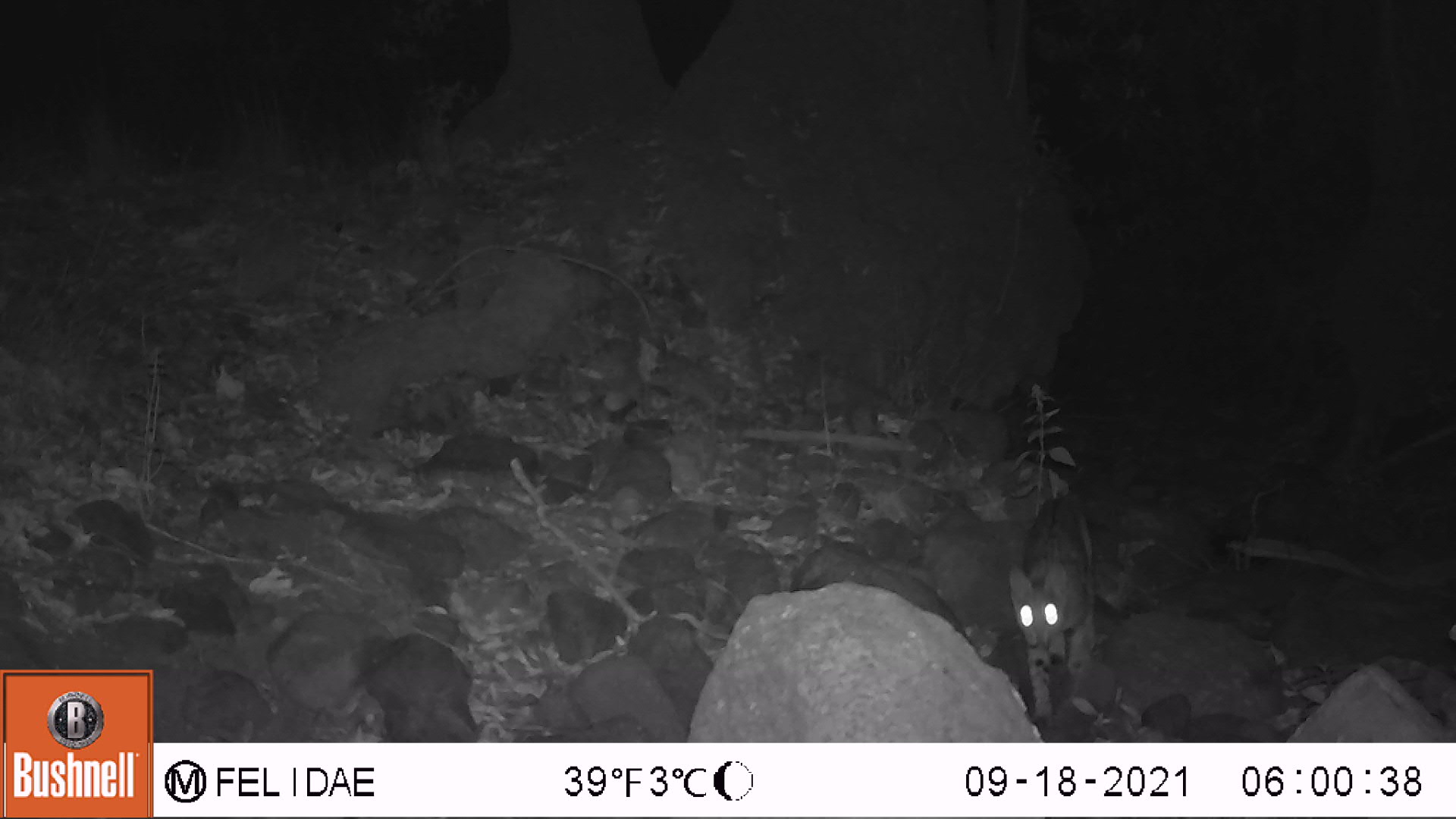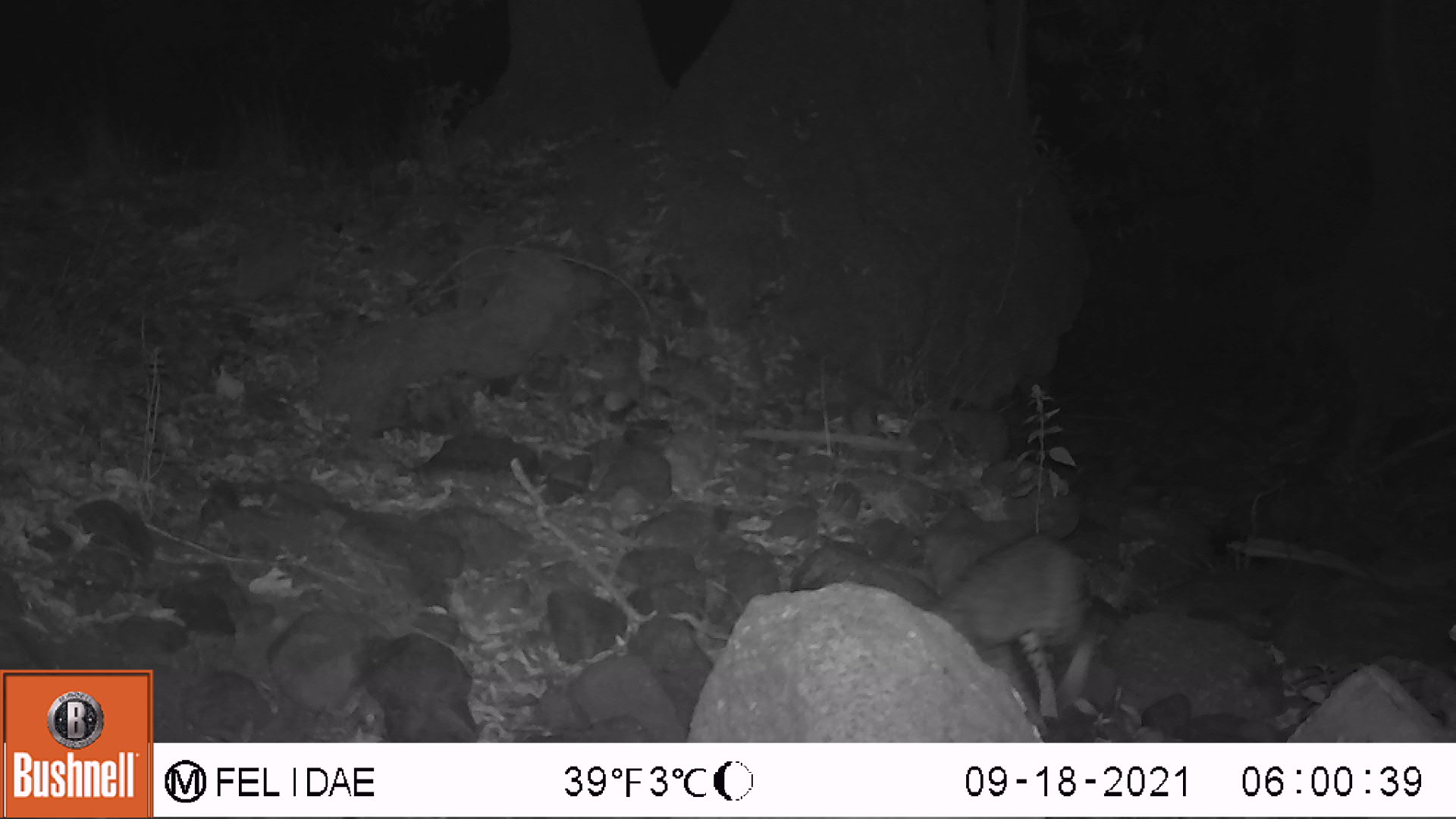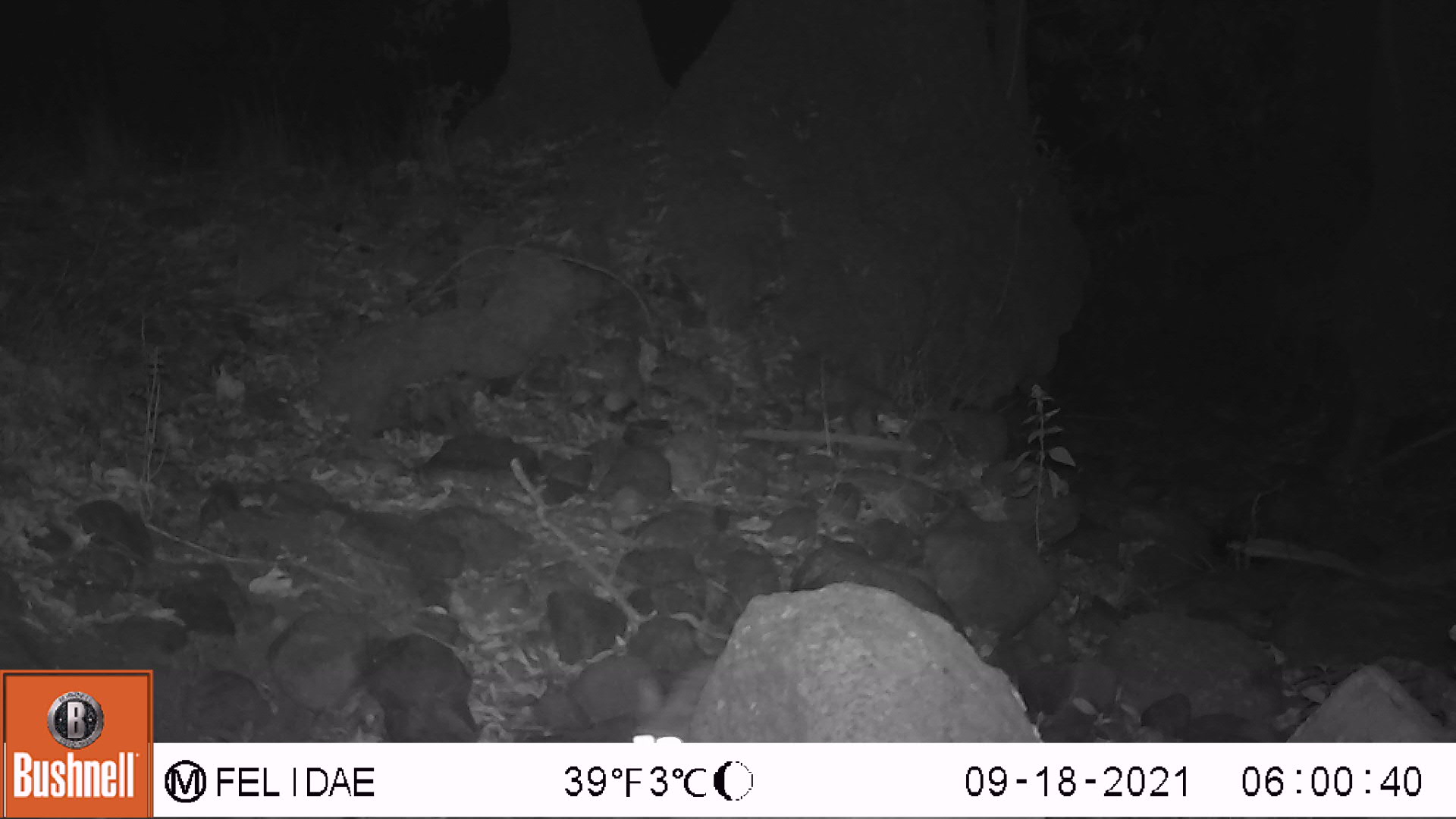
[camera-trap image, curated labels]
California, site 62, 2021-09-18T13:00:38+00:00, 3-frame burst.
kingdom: Animalia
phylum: Chordata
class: Mammalia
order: Carnivora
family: Felidae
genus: Lynx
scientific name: Lynx rufus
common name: bobcat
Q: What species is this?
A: Bobcat (Lynx rufus).